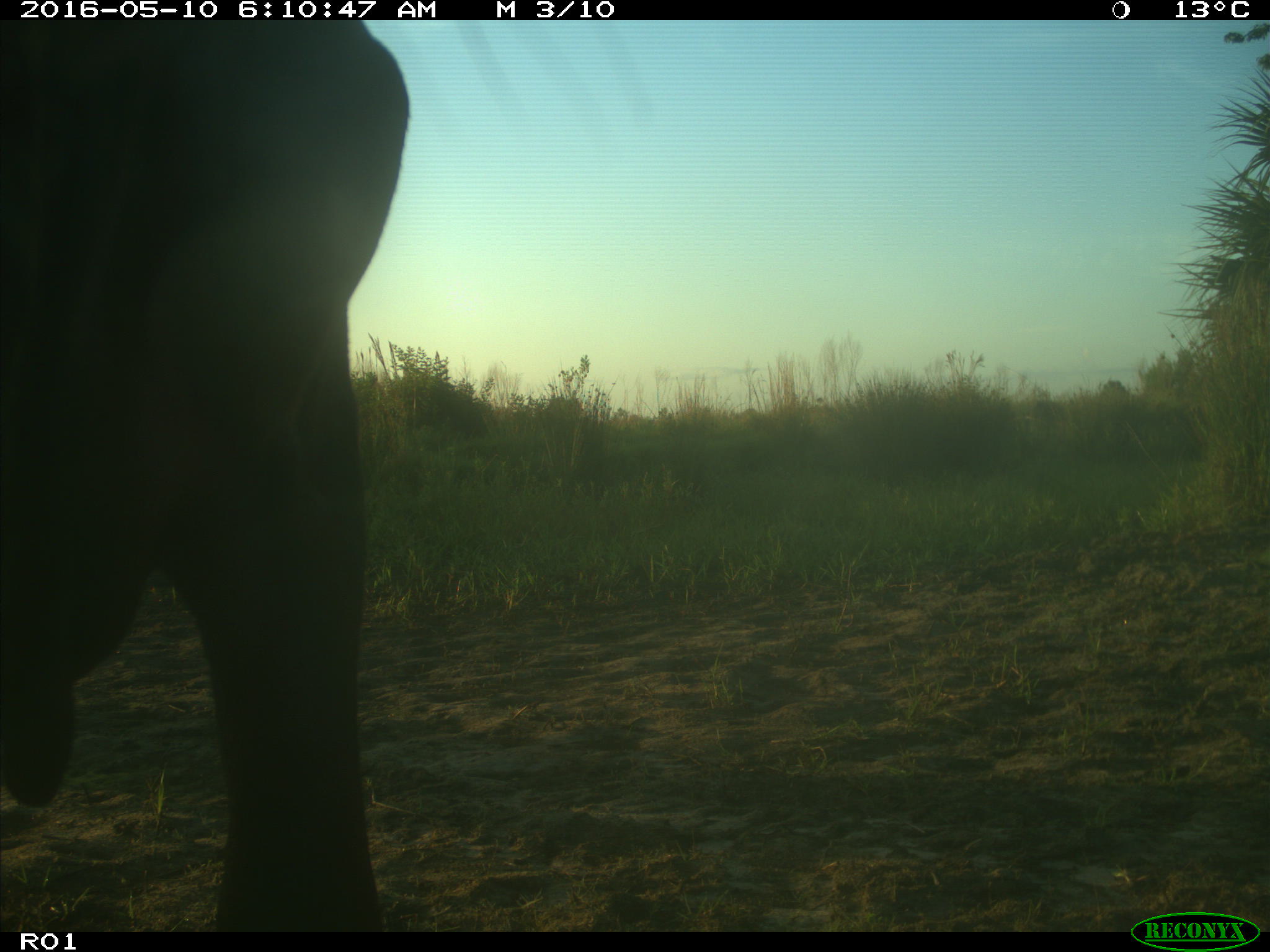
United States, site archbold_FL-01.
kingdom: Animalia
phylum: Chordata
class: Mammalia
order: Artiodactyla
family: Bovidae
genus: Bos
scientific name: Bos taurus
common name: domestic cow